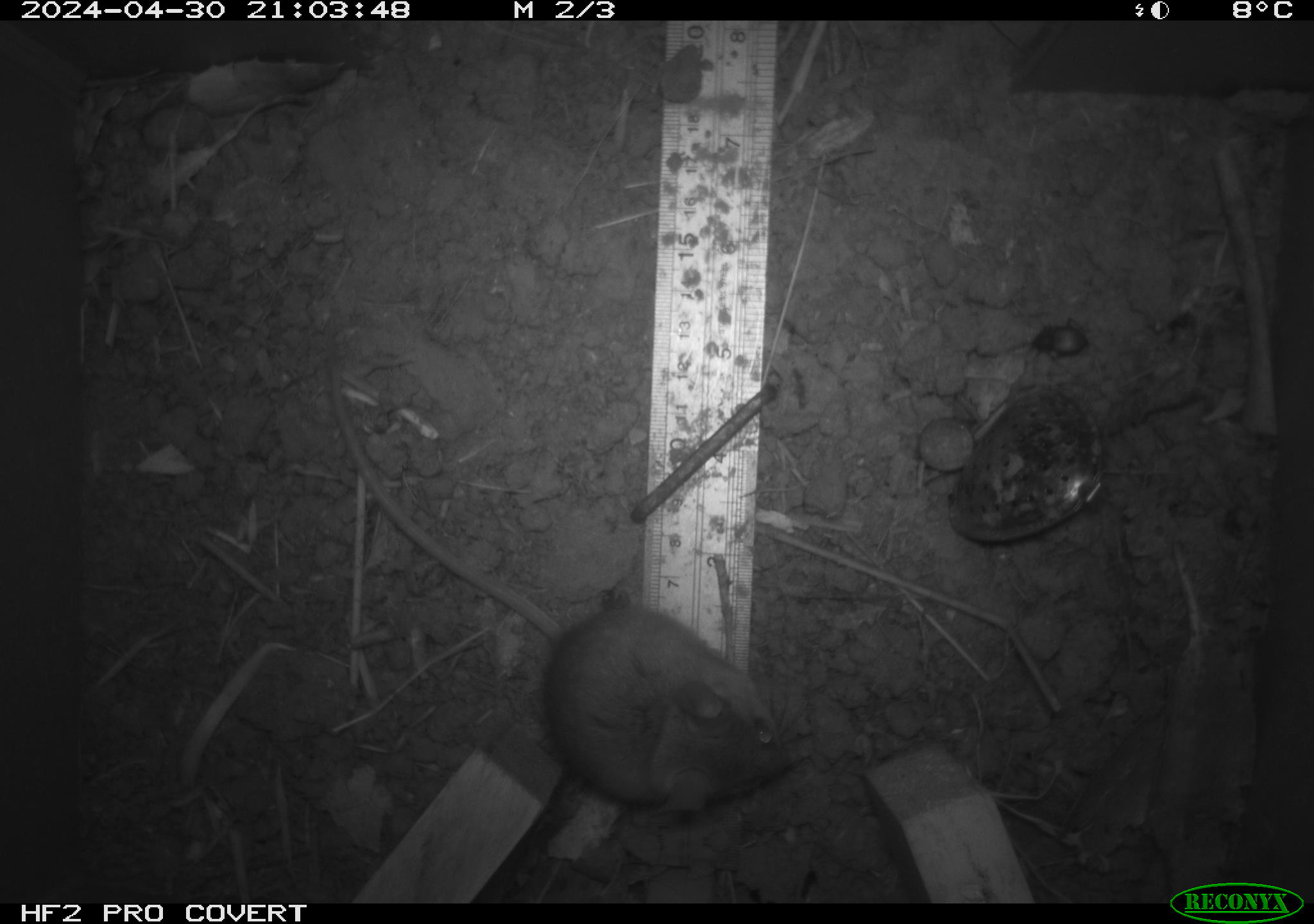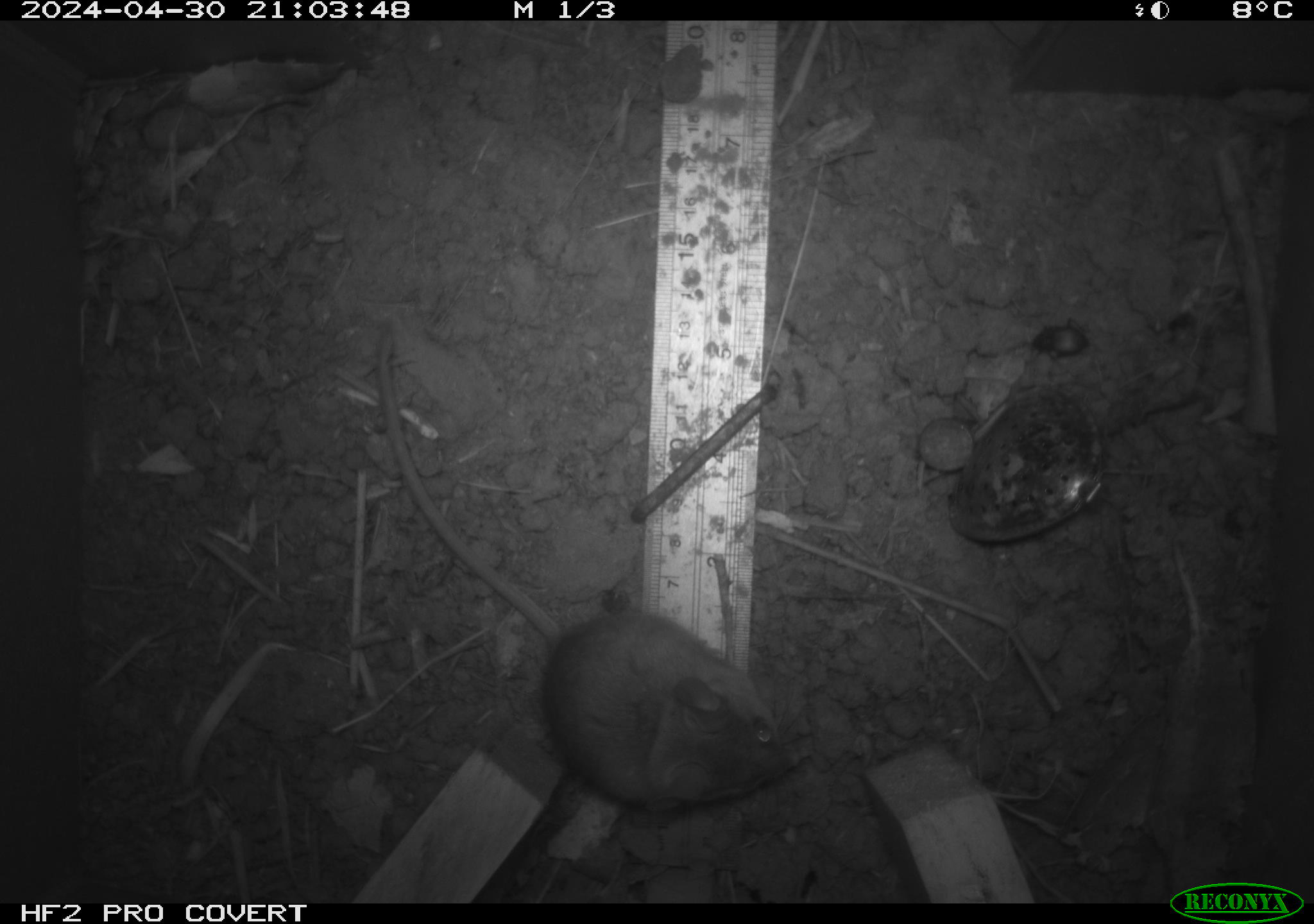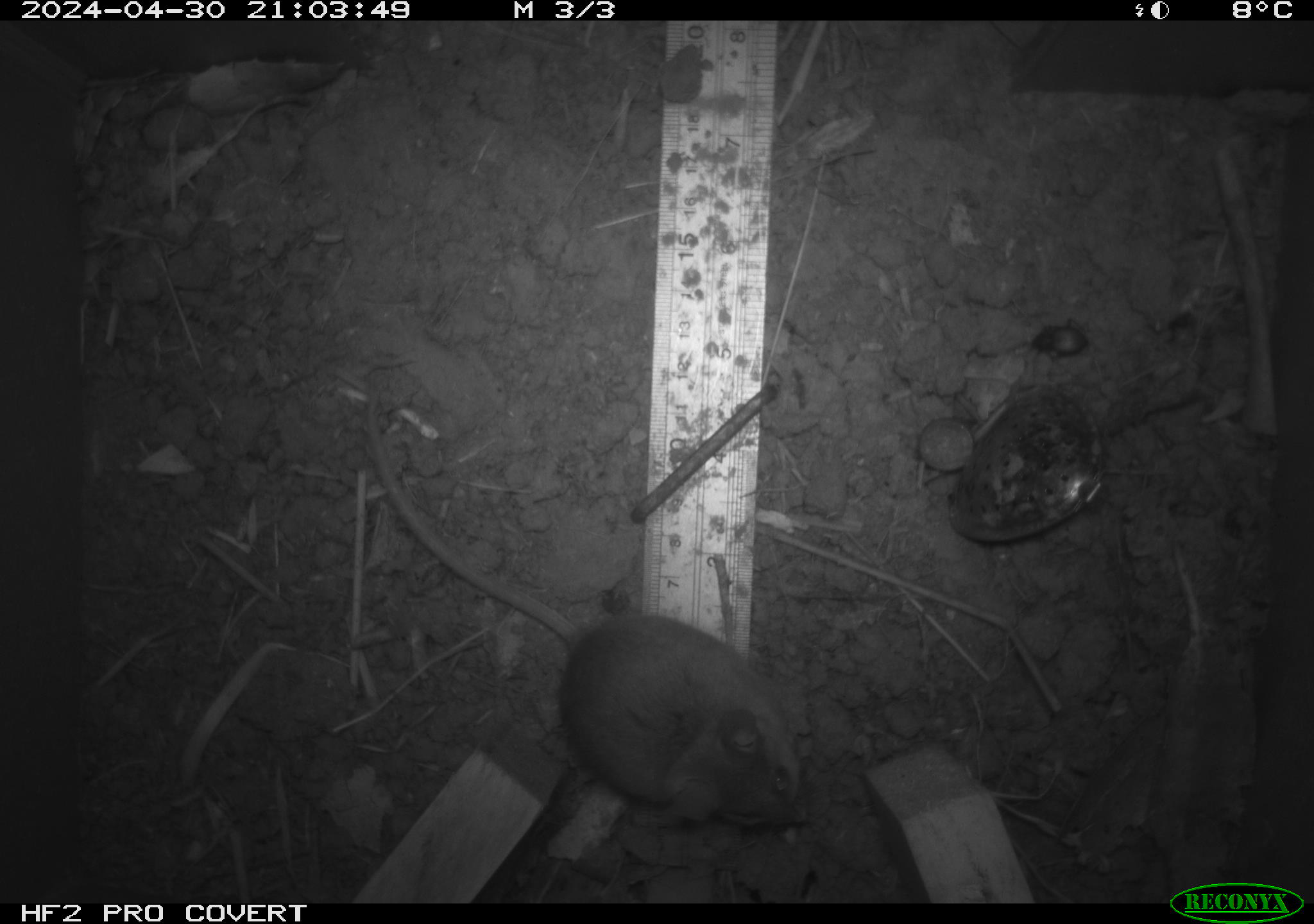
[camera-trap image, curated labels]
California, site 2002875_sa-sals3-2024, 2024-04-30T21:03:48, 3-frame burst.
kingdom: Animalia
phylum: Chordata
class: Mammalia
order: Rodentia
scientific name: Rodentia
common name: mouse species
Mouse species (Rodentia).